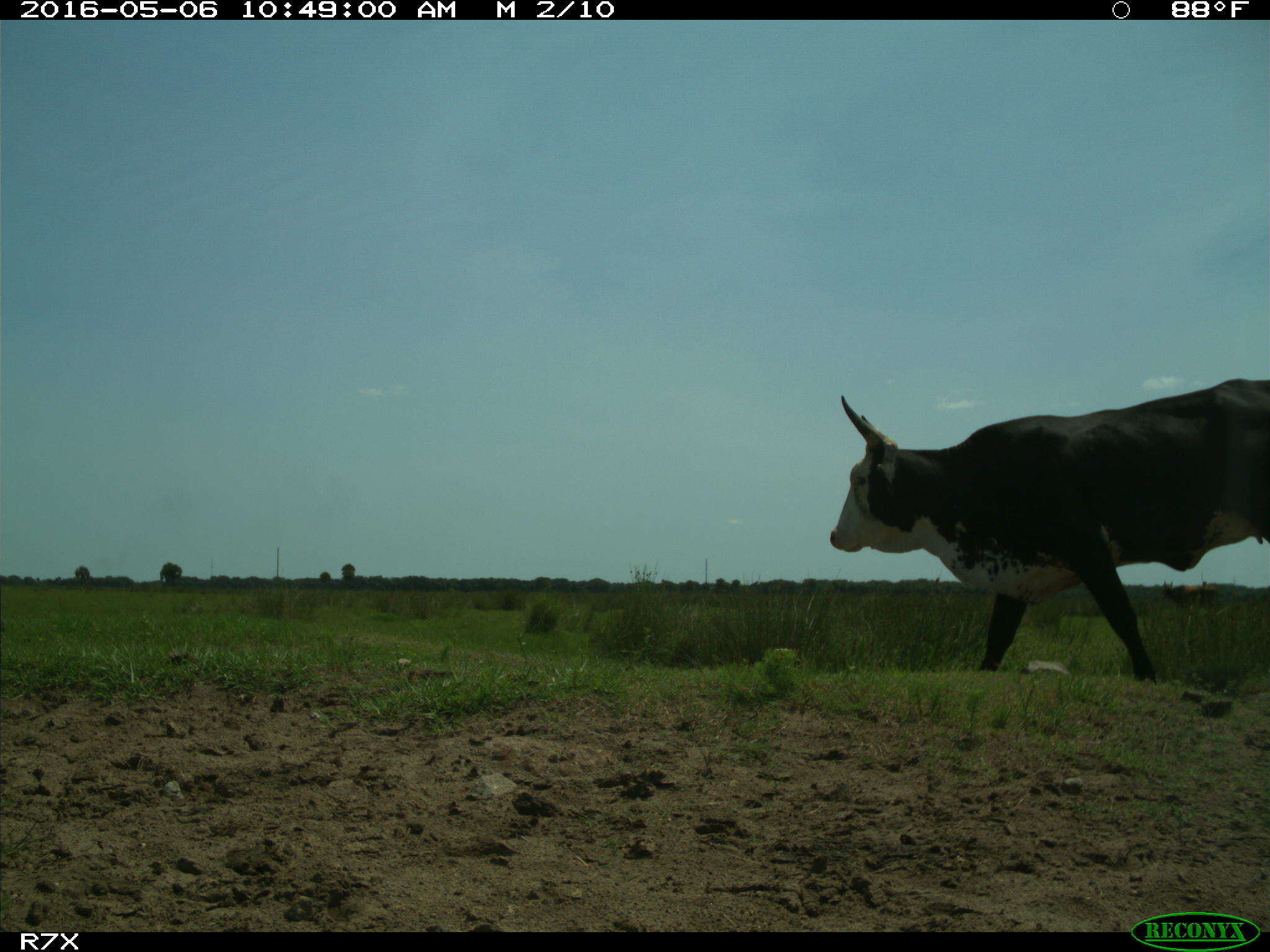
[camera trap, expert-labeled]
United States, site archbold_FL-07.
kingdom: Animalia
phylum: Chordata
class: Mammalia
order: Artiodactyla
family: Bovidae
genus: Bos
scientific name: Bos taurus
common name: domestic cow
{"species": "Bos taurus (domestic cow)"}